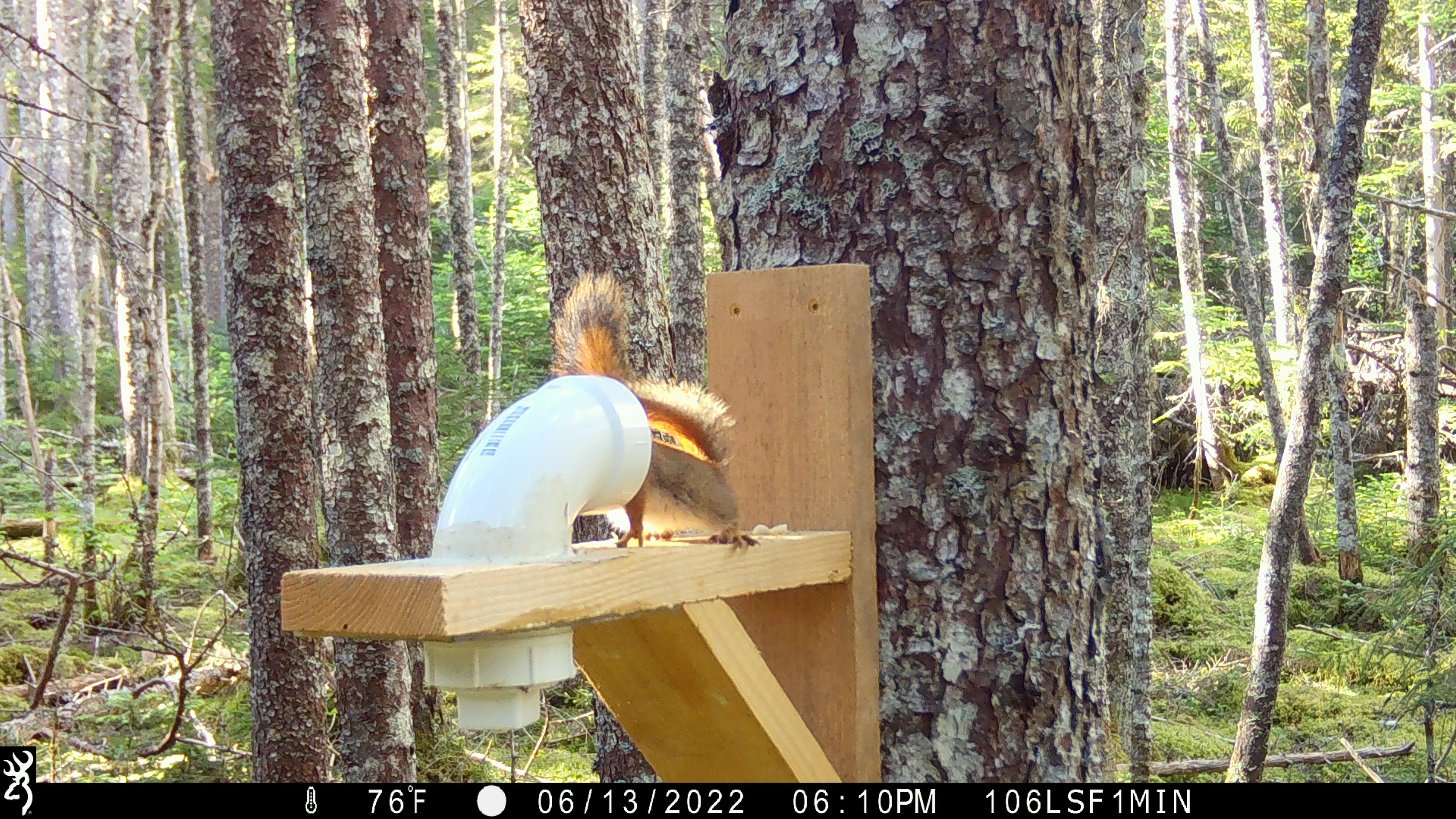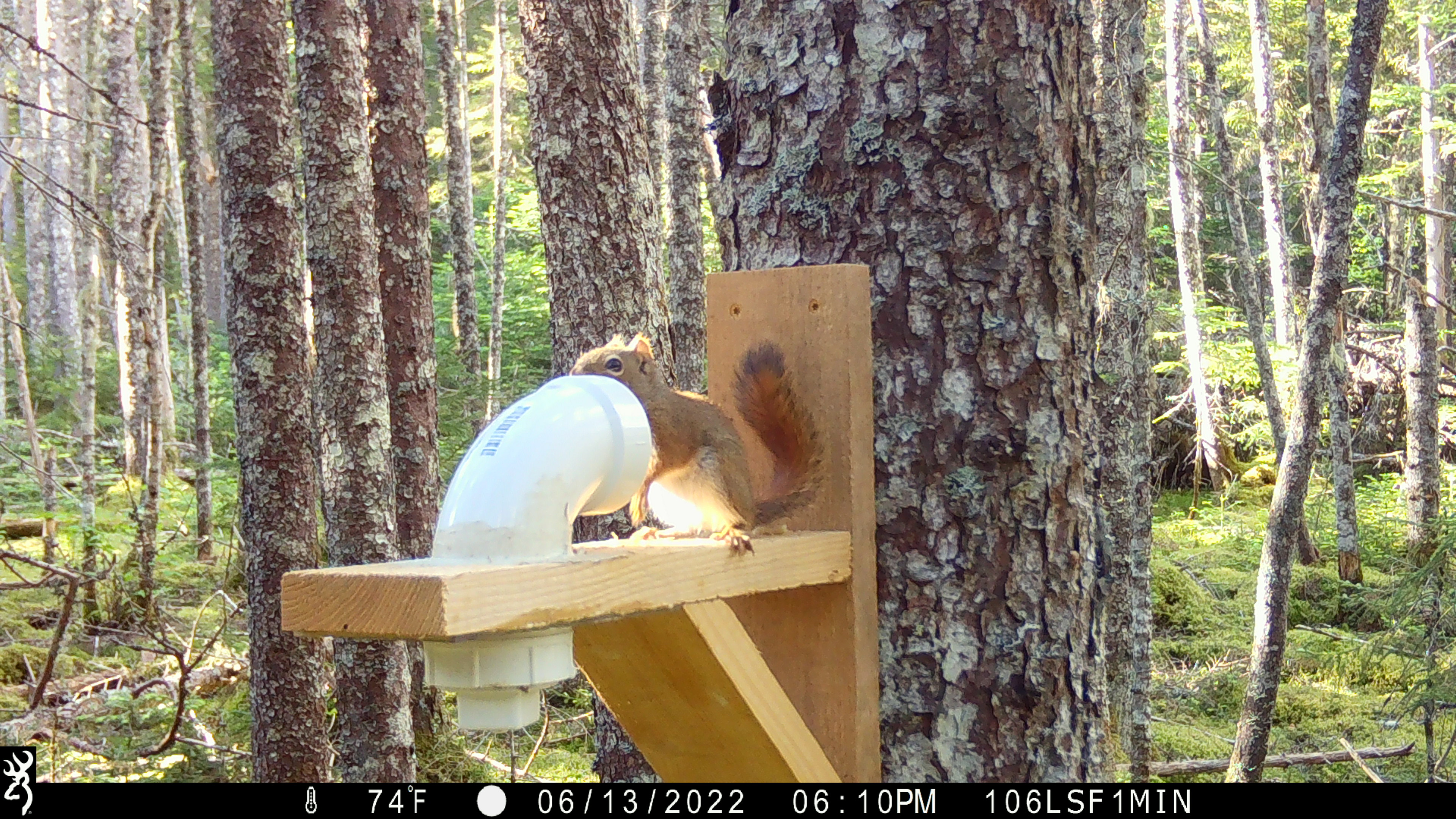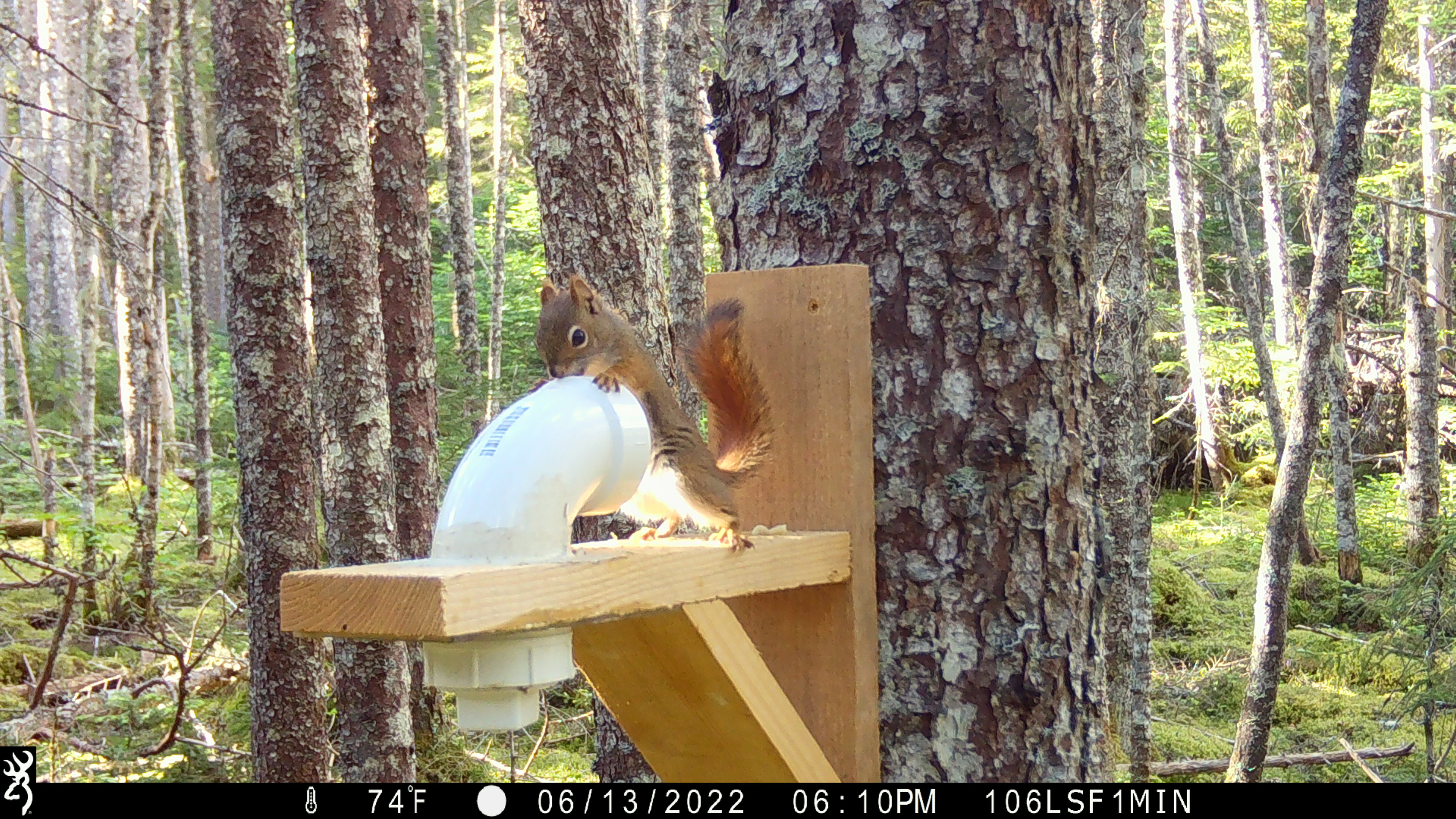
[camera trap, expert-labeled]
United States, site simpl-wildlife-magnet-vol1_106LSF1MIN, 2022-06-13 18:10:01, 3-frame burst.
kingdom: Animalia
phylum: Chordata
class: Mammalia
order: Rodentia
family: Sciuridae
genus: Tamiasciurus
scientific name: Tamiasciurus hudsonicus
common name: red squirrel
Red squirrel (Tamiasciurus hudsonicus).